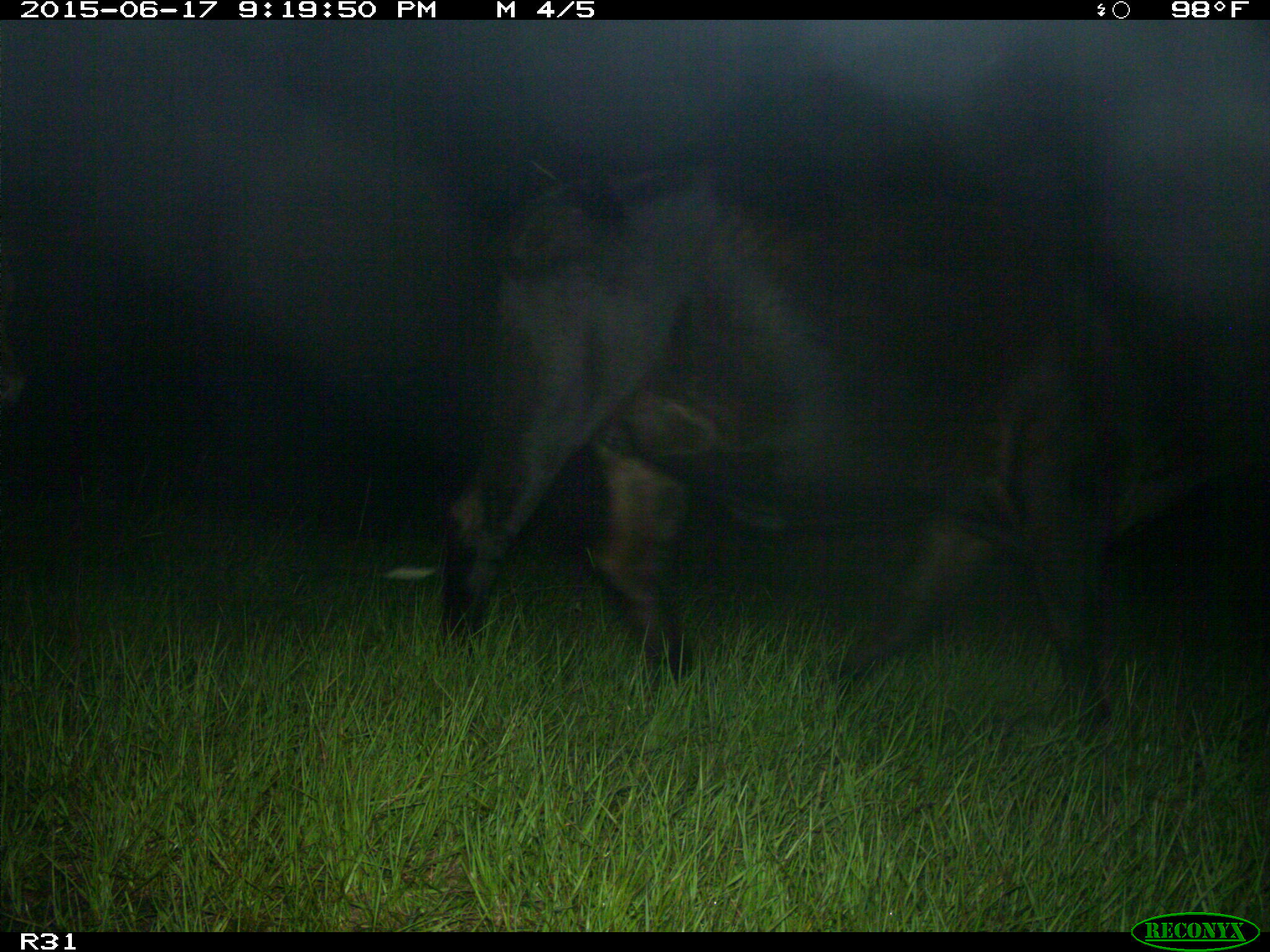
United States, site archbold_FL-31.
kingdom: Animalia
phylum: Chordata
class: Mammalia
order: Artiodactyla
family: Bovidae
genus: Bos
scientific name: Bos taurus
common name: domestic cow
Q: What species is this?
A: Bos taurus (domestic cow).